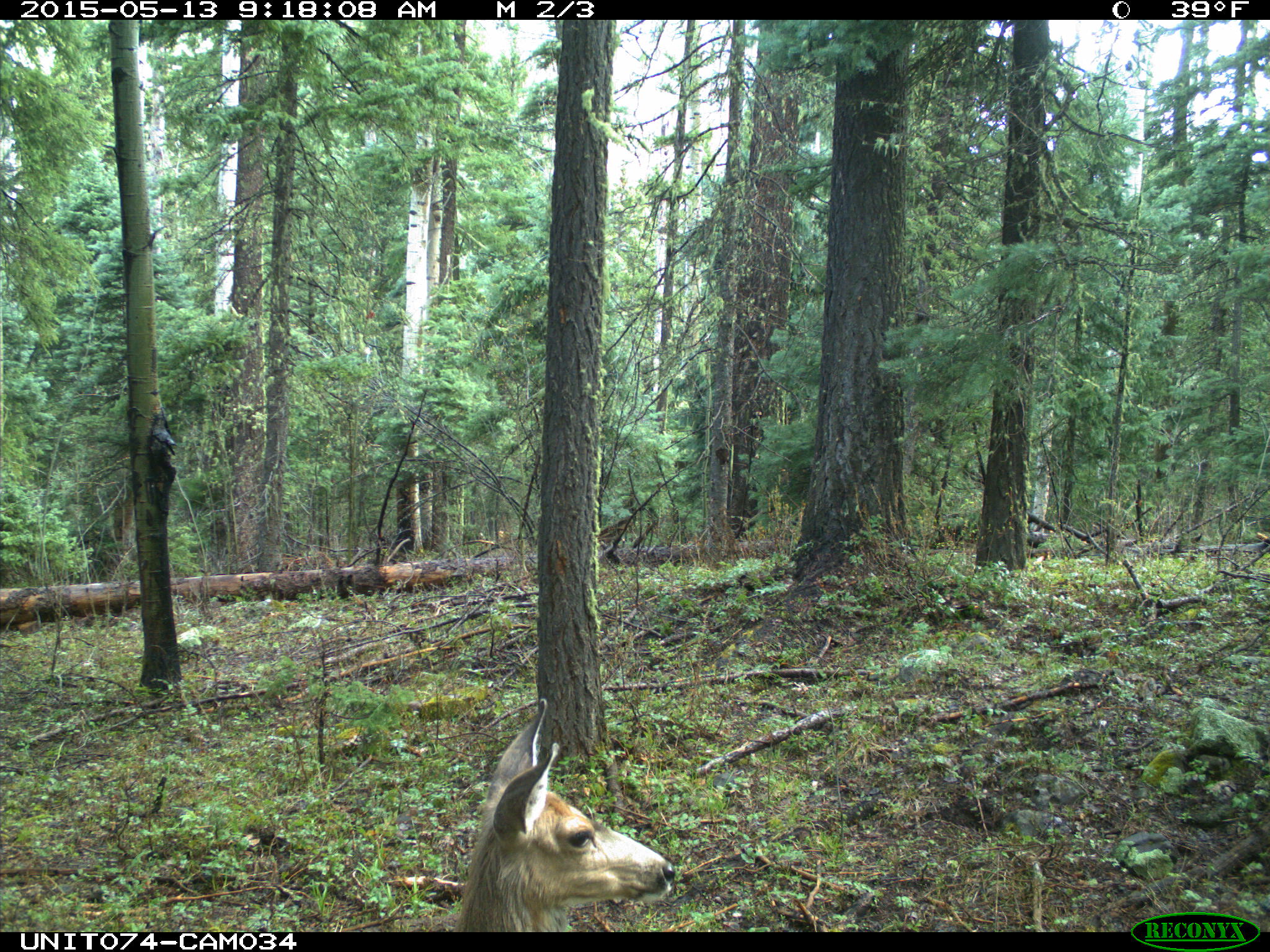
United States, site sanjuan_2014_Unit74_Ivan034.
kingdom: Animalia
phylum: Chordata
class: Mammalia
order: Artiodactyla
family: Cervidae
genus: Odocoileus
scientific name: Odocoileus hemionus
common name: mule deer